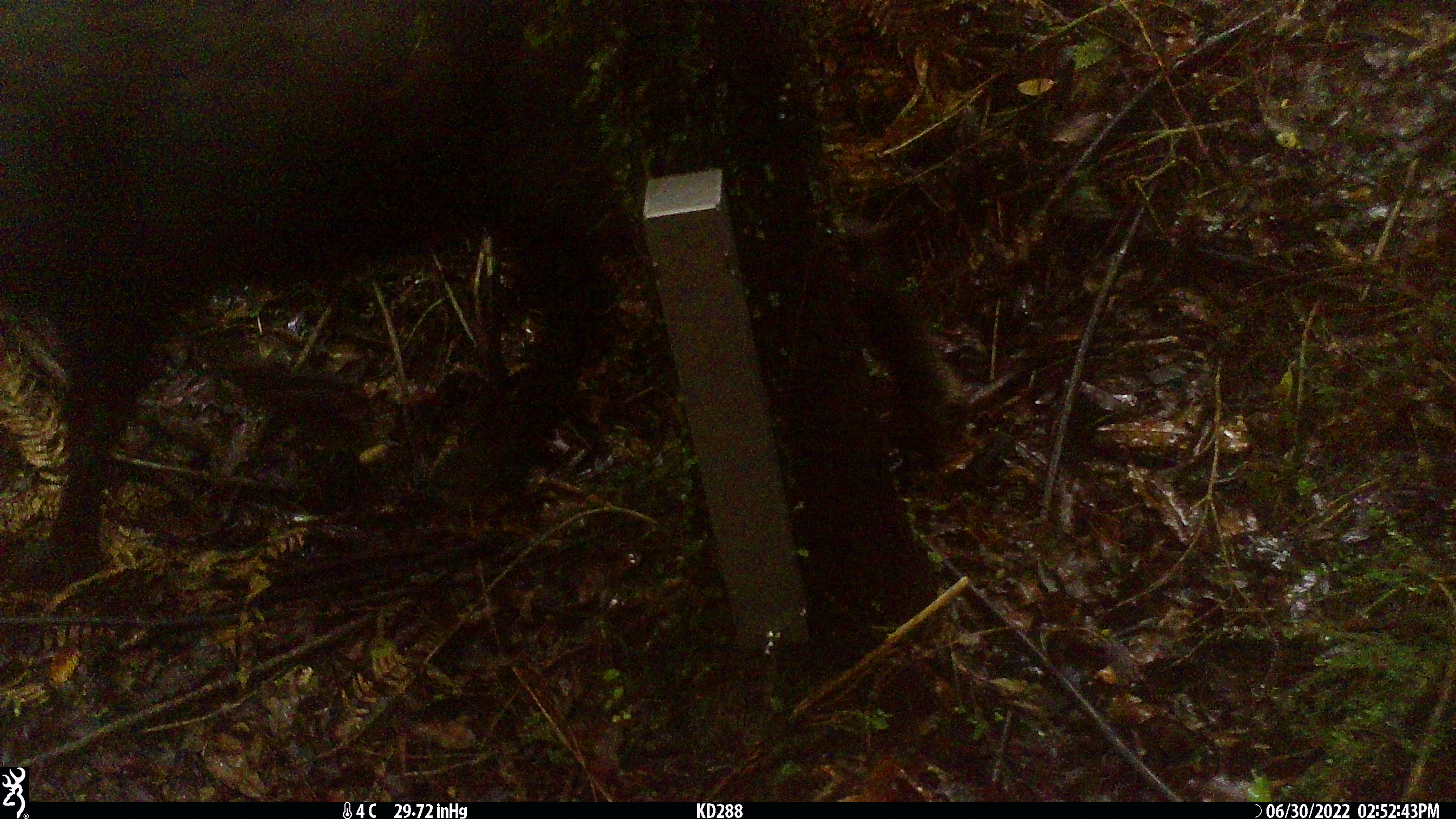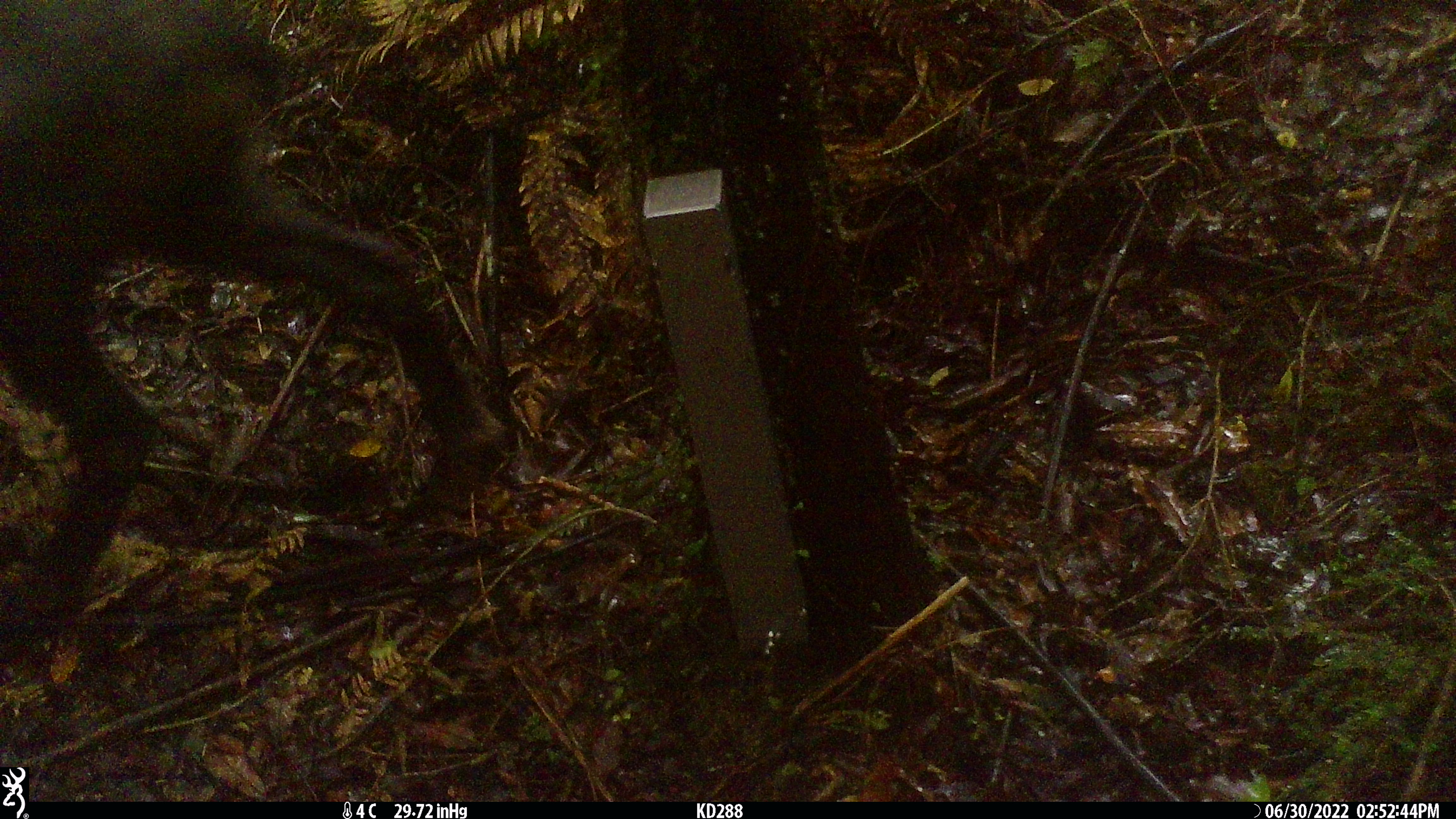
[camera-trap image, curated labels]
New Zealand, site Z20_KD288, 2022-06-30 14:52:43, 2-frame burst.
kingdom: Animalia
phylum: Chordata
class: Mammalia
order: Artiodactyla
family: Bovidae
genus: Rupicapra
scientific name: Rupicapra rupicapra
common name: alpine chamois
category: chamois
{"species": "chamois (alpine chamois) (Rupicapra rupicapra)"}